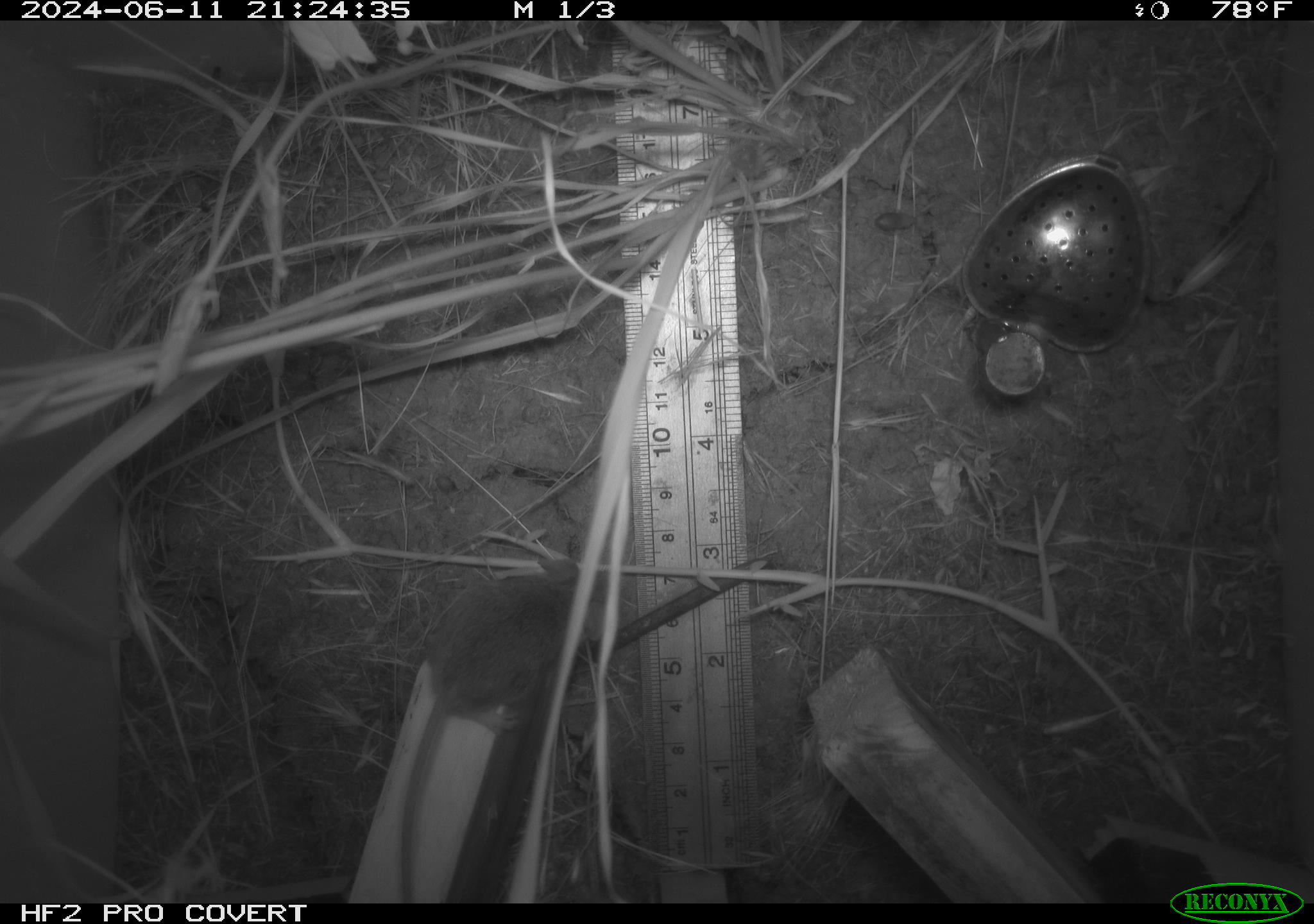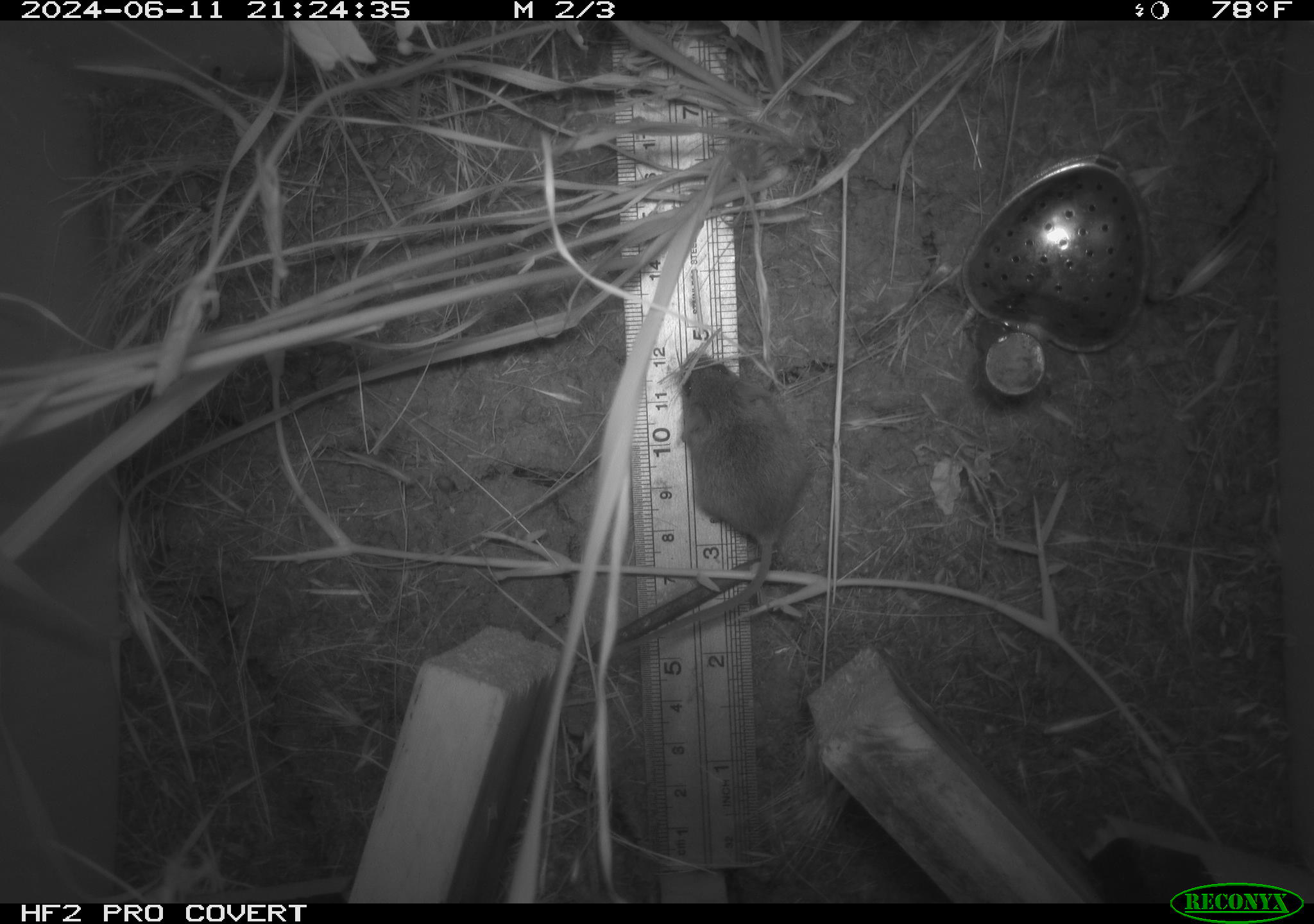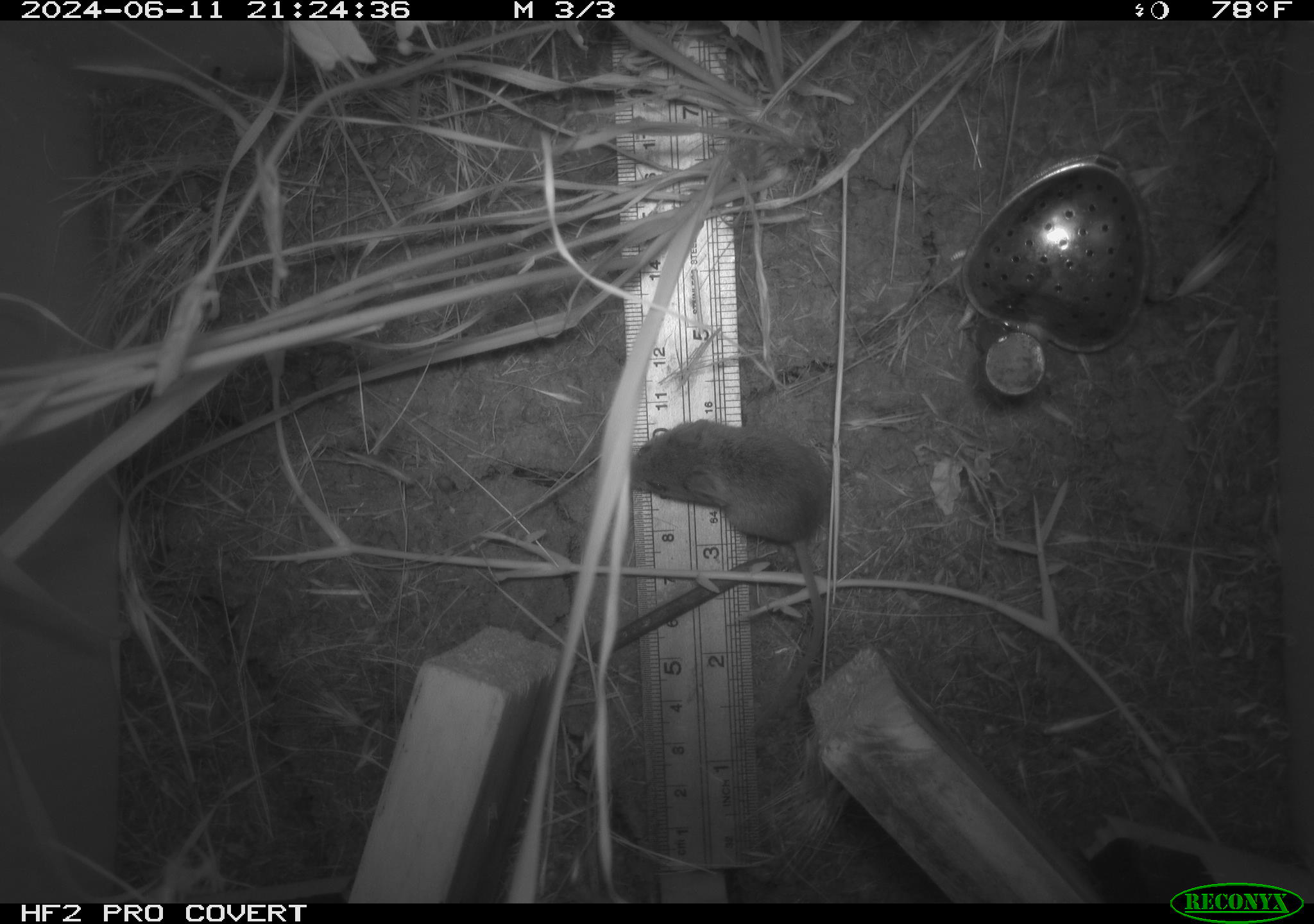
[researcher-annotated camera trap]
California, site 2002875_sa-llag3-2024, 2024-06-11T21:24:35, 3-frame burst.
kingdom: Animalia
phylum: Chordata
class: Mammalia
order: Rodentia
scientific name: Rodentia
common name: rodent